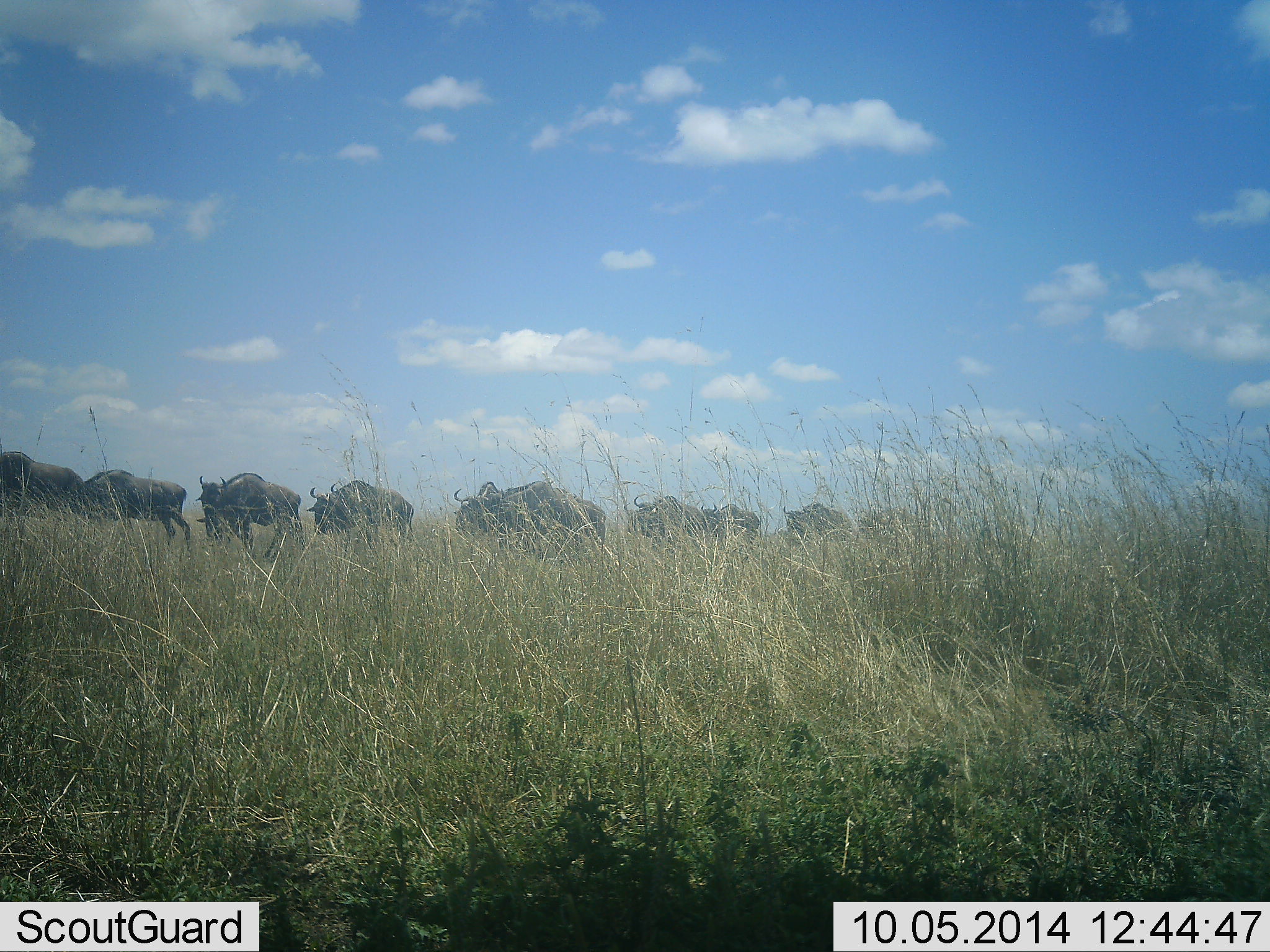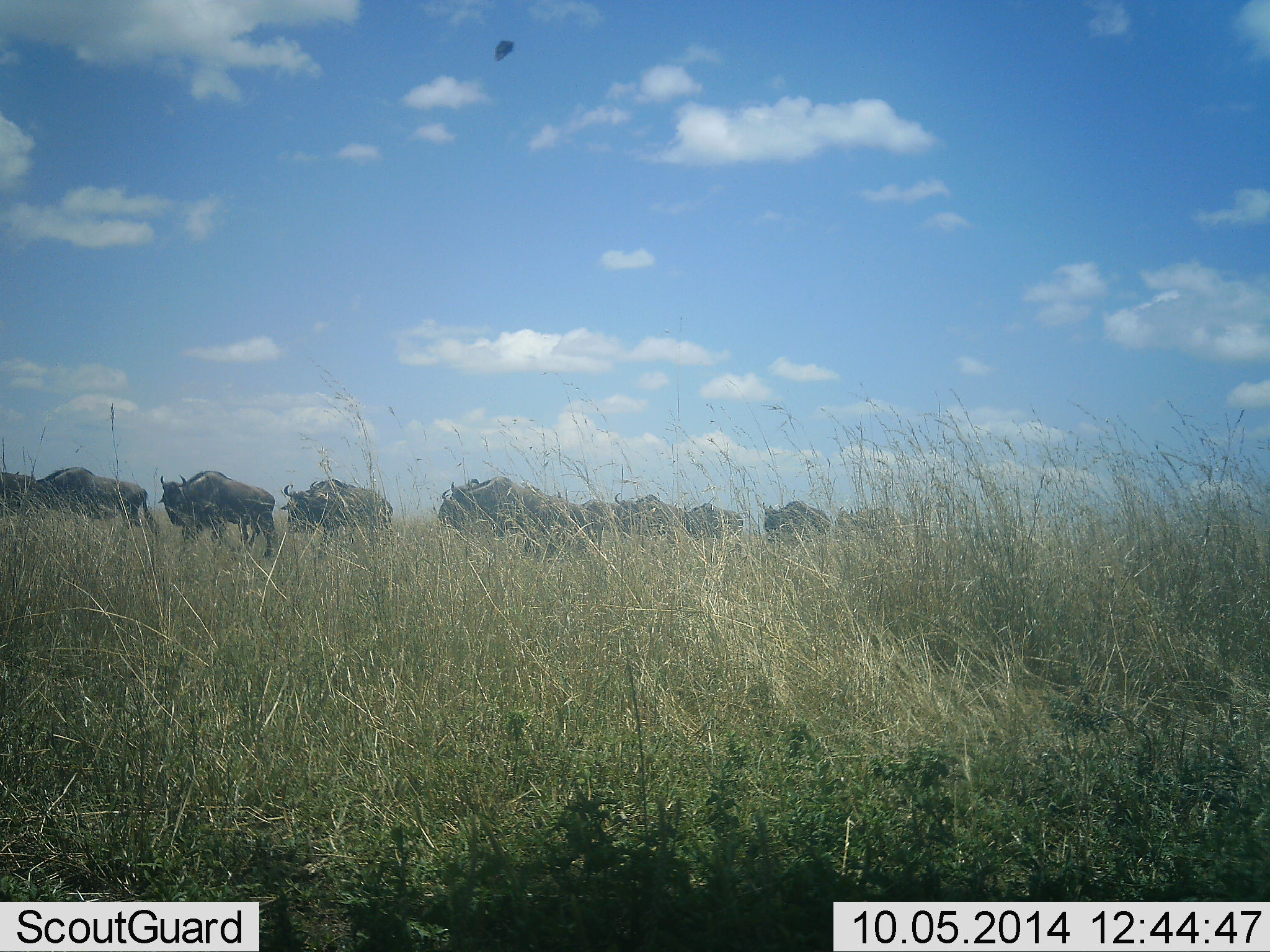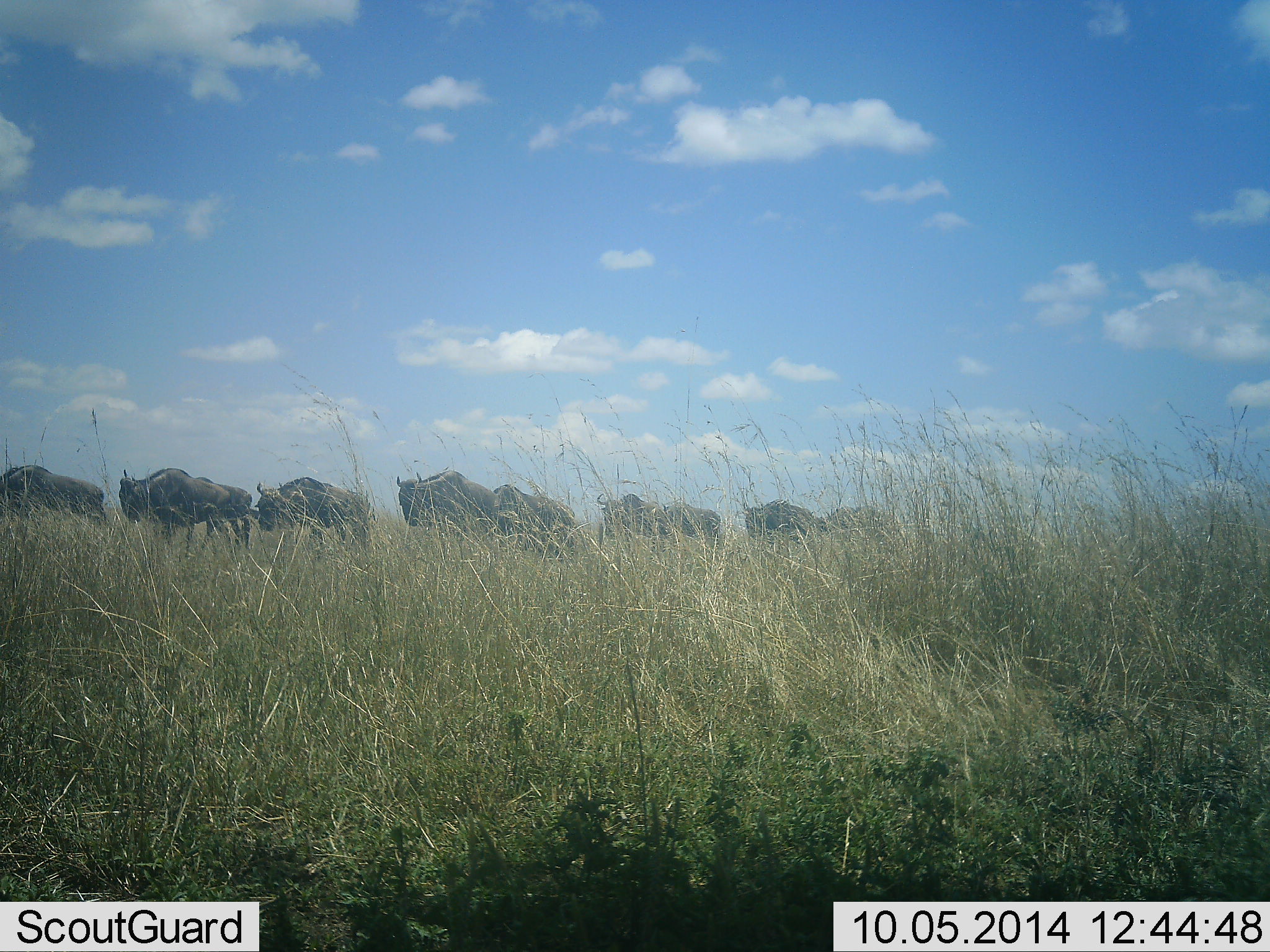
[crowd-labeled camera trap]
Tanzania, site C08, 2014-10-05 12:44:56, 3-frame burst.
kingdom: Animalia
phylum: Chordata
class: Mammalia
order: Artiodactyla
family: Bovidae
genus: Connochaetes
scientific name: Connochaetes taurinus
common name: blue wildebeest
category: wildebeest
Wildebeest (blue wildebeest) (Connochaetes taurinus), count 11-50. Behavior (volunteer vote fractions): standing 0%, resting 0%, moving 100%, interacting 0%. Young present (vote fraction): 0%. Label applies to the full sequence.